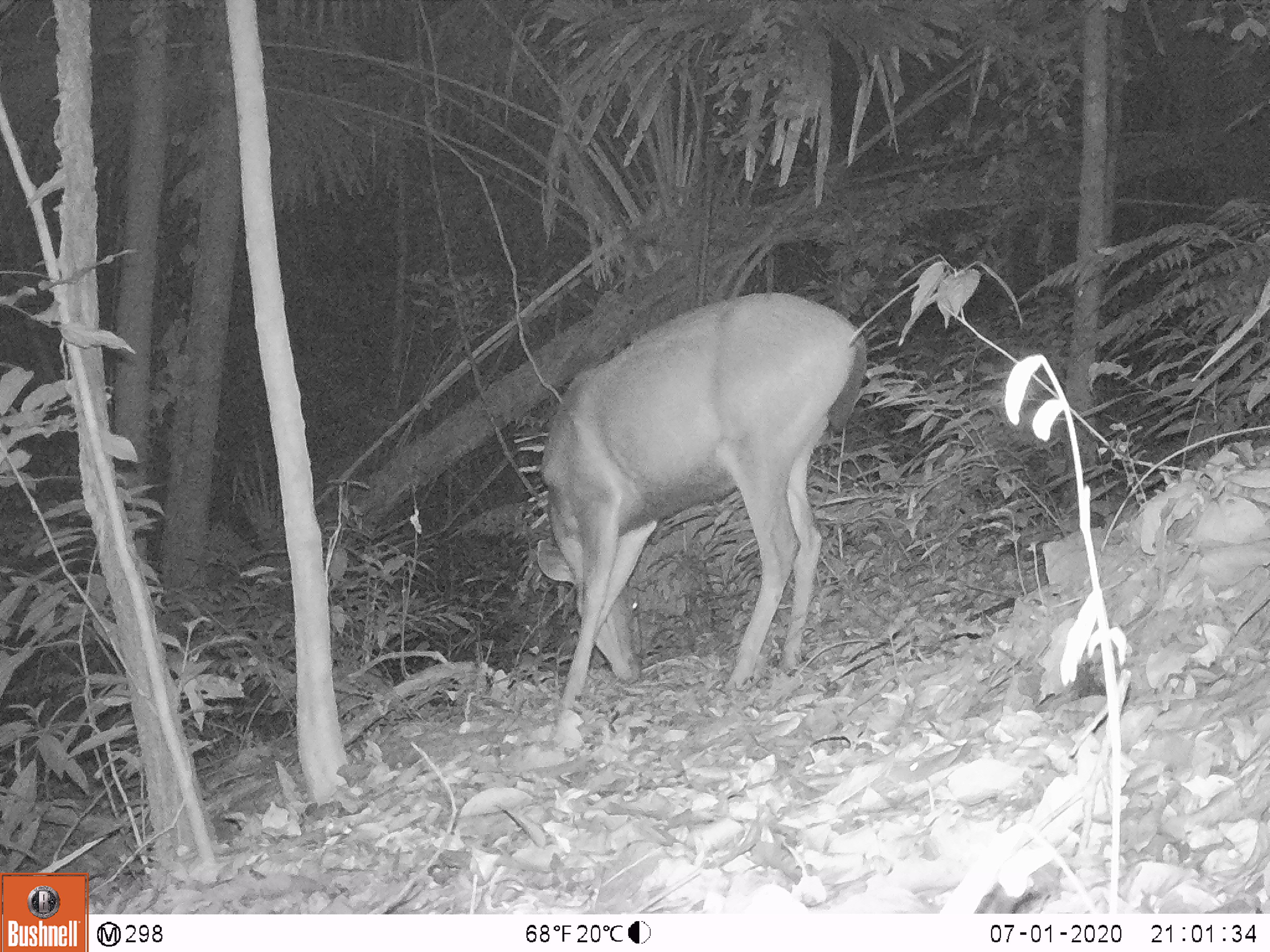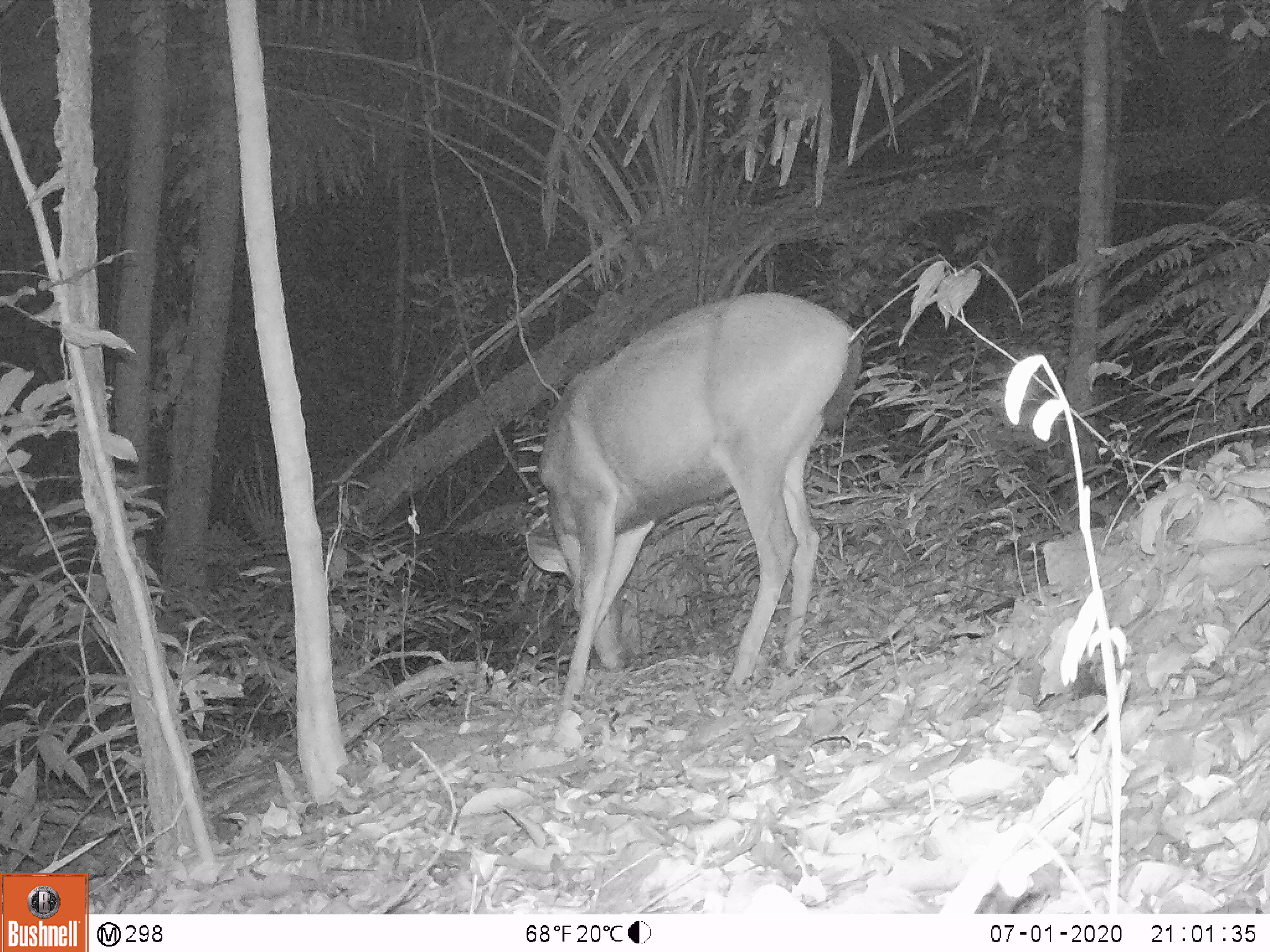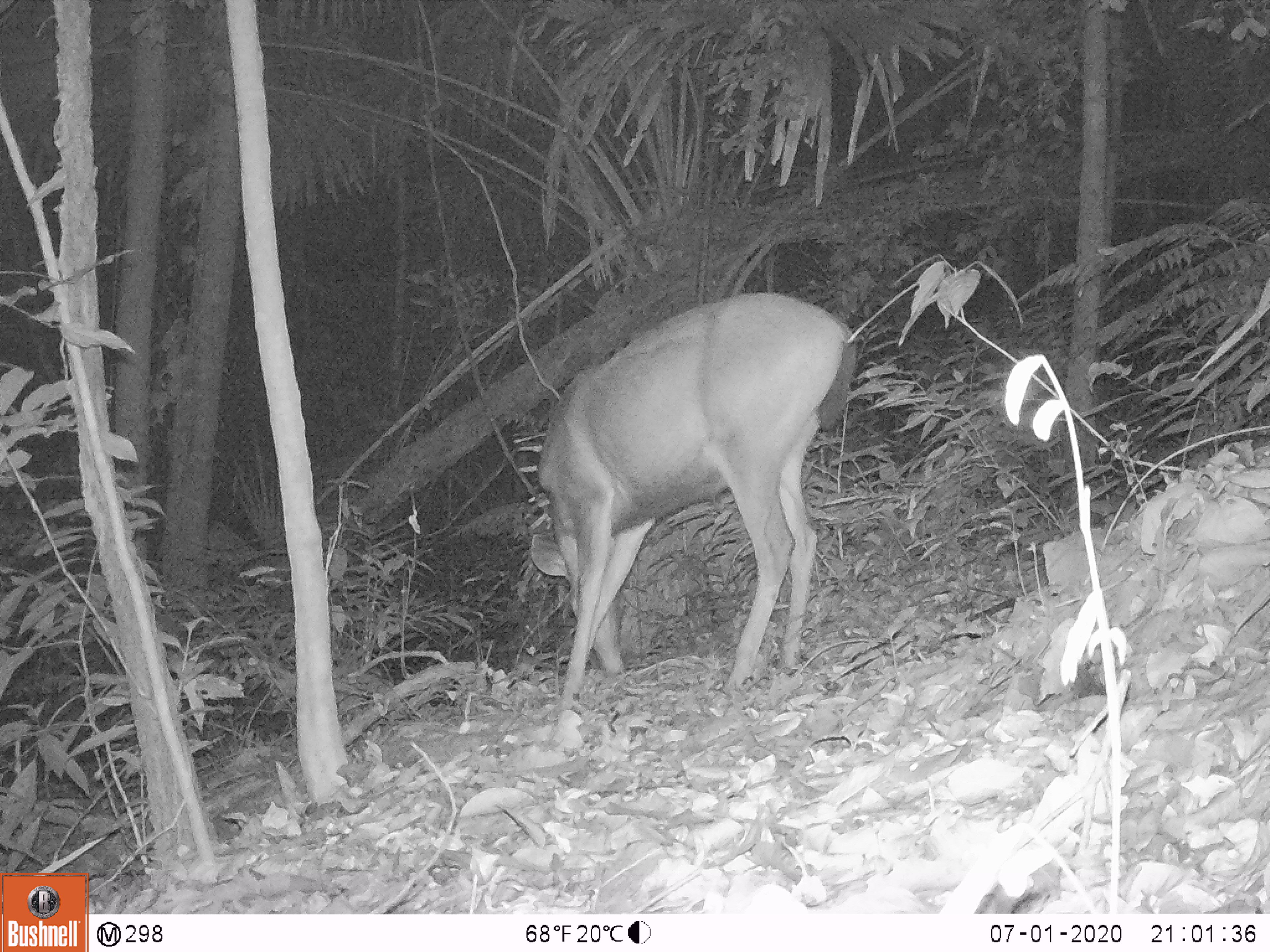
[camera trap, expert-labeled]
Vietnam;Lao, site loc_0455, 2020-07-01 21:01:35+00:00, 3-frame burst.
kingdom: Animalia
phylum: Chordata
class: Mammalia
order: Artiodactyla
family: Cervidae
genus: Rusa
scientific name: Rusa unicolor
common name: sambar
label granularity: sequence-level